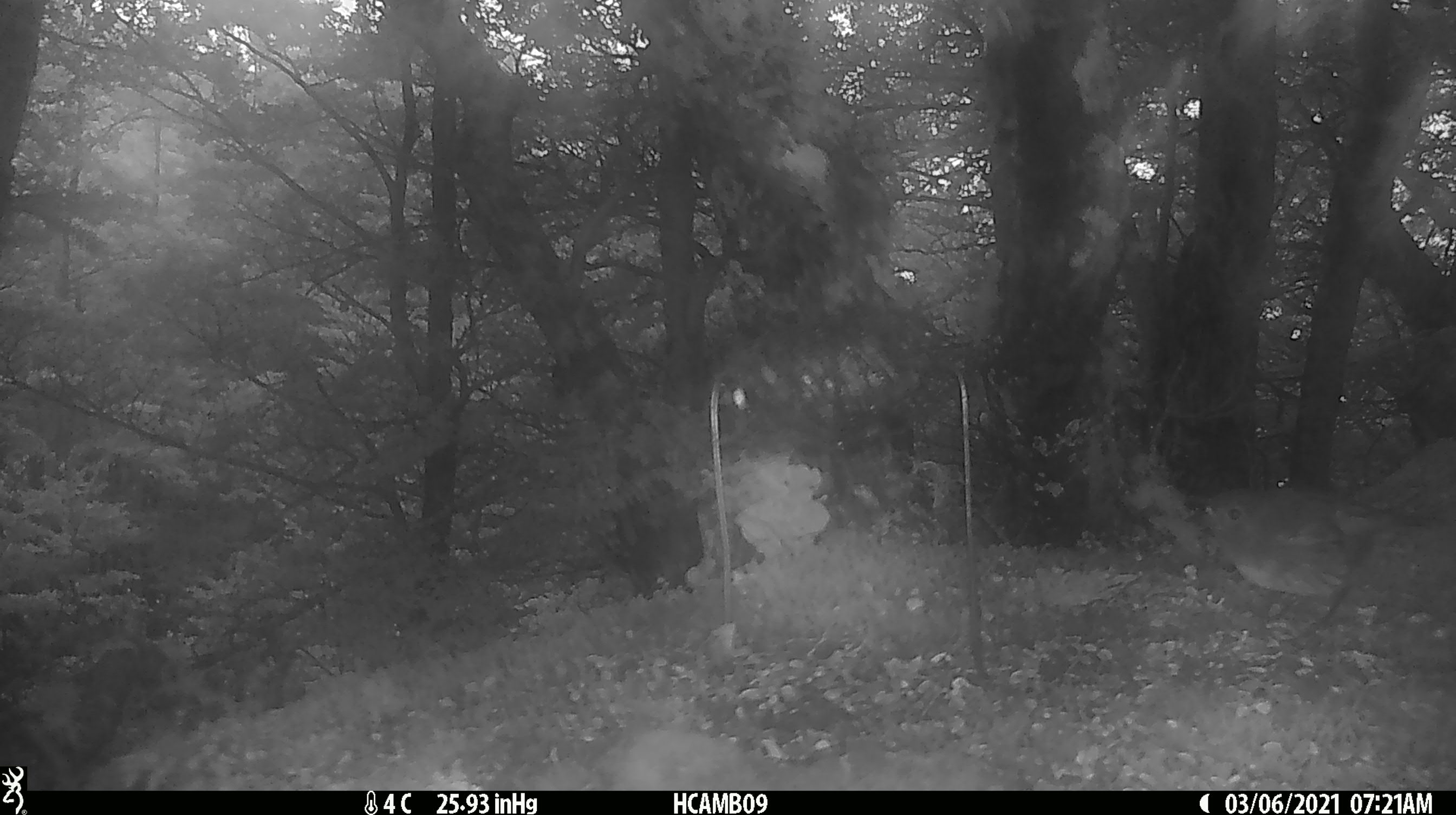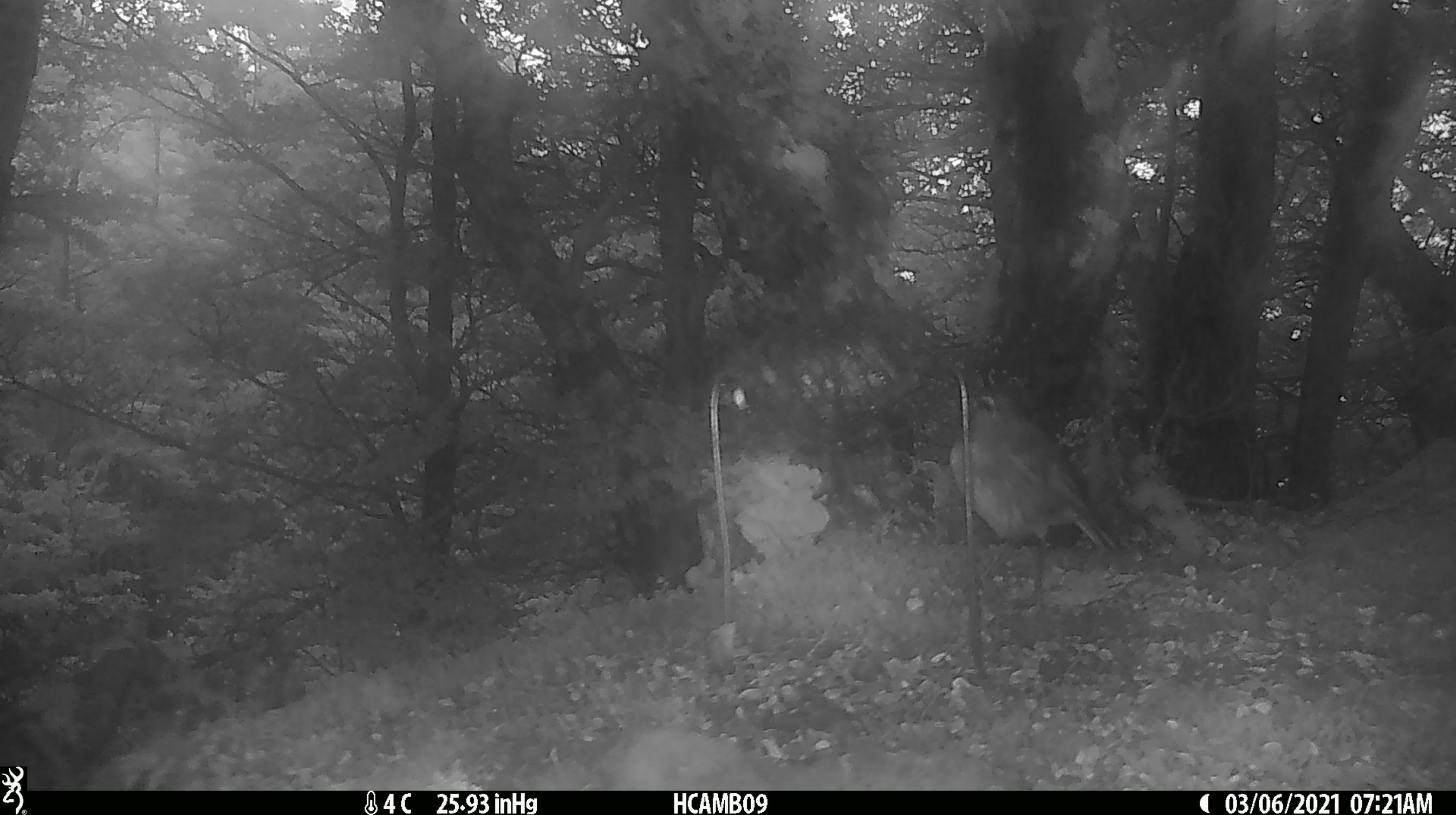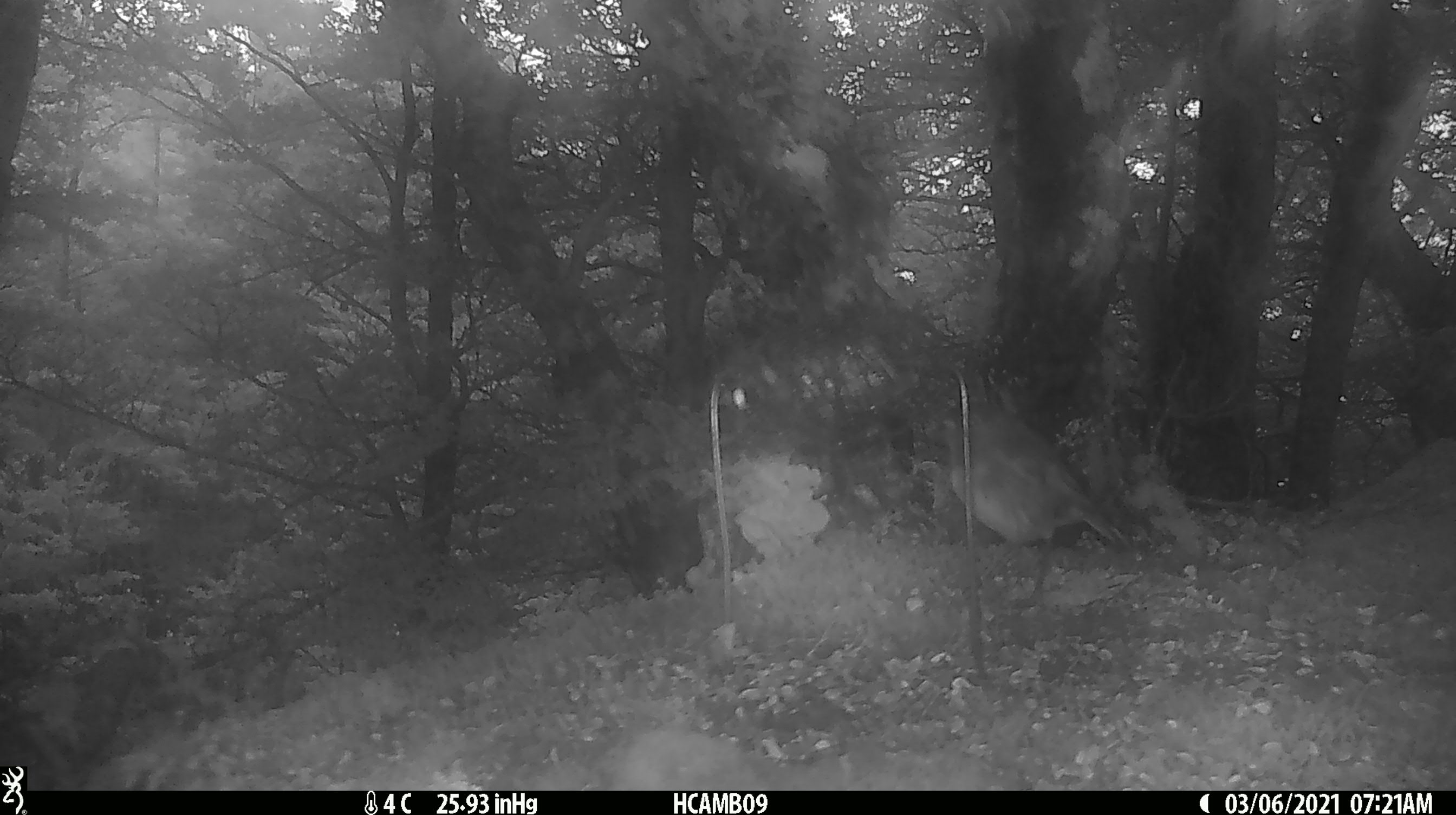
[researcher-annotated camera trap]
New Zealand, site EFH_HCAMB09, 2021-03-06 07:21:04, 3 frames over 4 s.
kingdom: Animalia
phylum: Chordata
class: Aves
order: Passeriformes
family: Petroicidae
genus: Petroica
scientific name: Petroica australis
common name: new zealand robin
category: robin